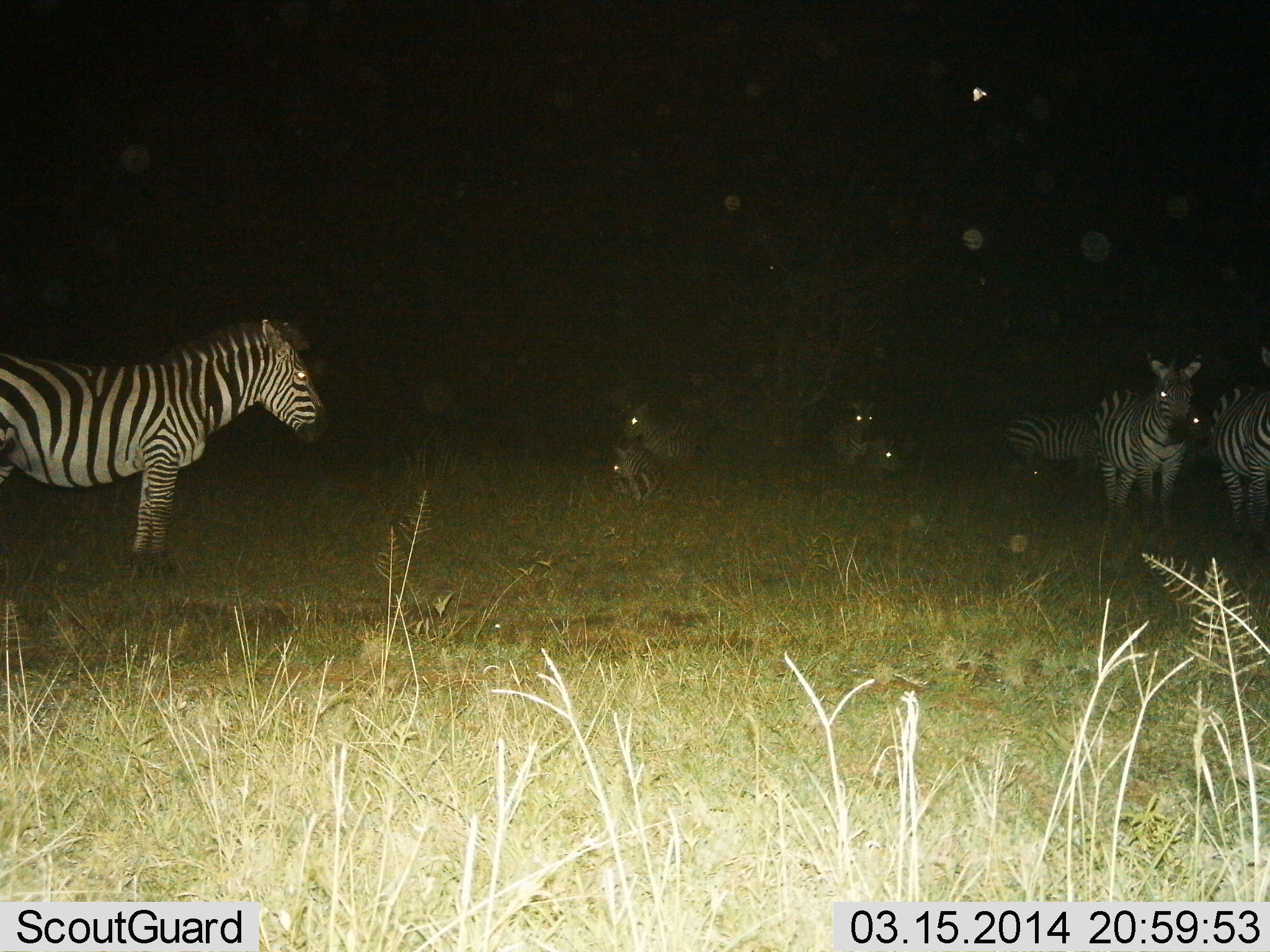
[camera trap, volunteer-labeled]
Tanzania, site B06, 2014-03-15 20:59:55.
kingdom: Animalia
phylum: Chordata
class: Mammalia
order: Perissodactyla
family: Equidae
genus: Equus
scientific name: Equus quagga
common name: plains zebra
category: zebra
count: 8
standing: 100%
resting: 40%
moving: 0%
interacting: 10%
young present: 20%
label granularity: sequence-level